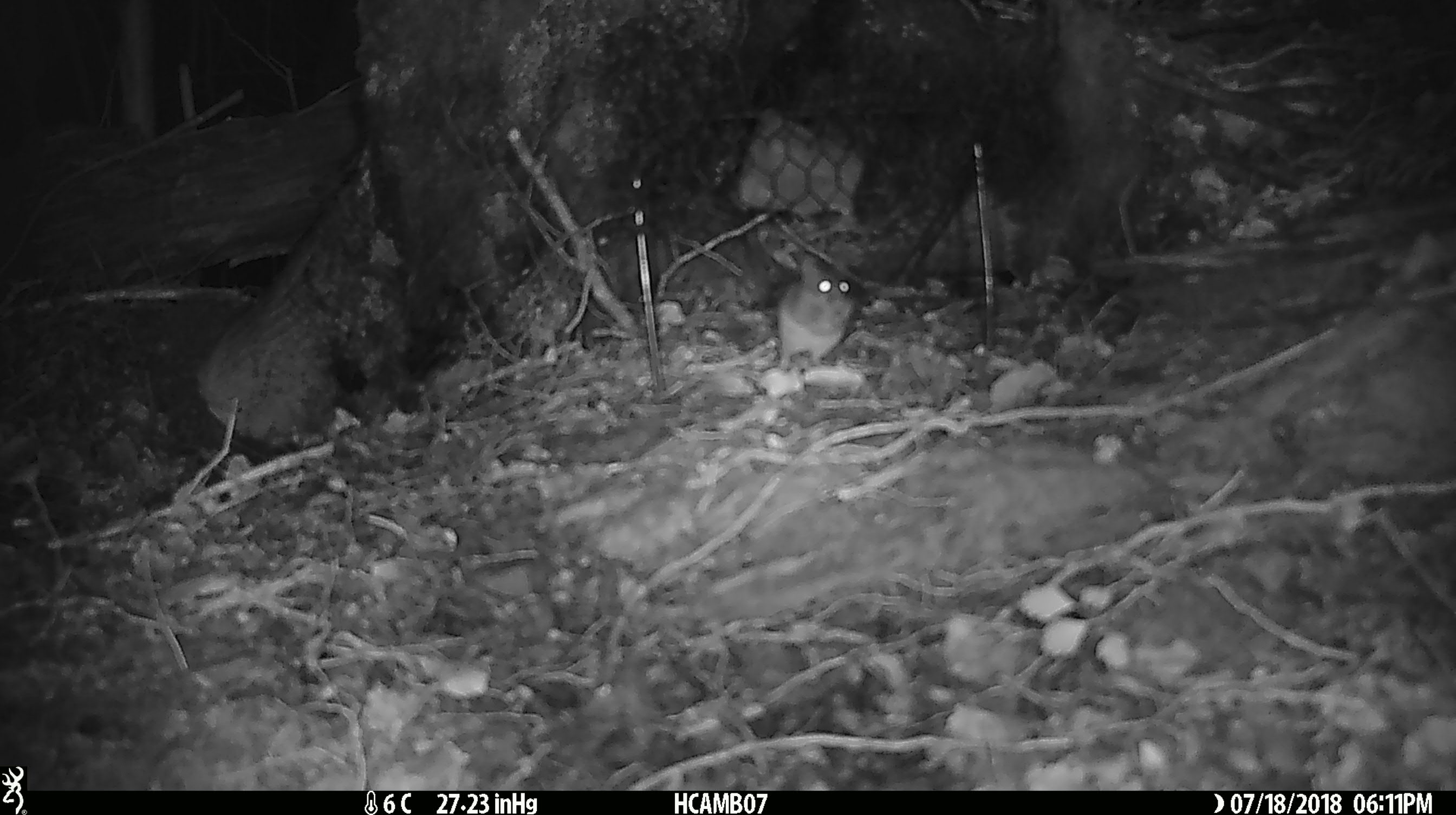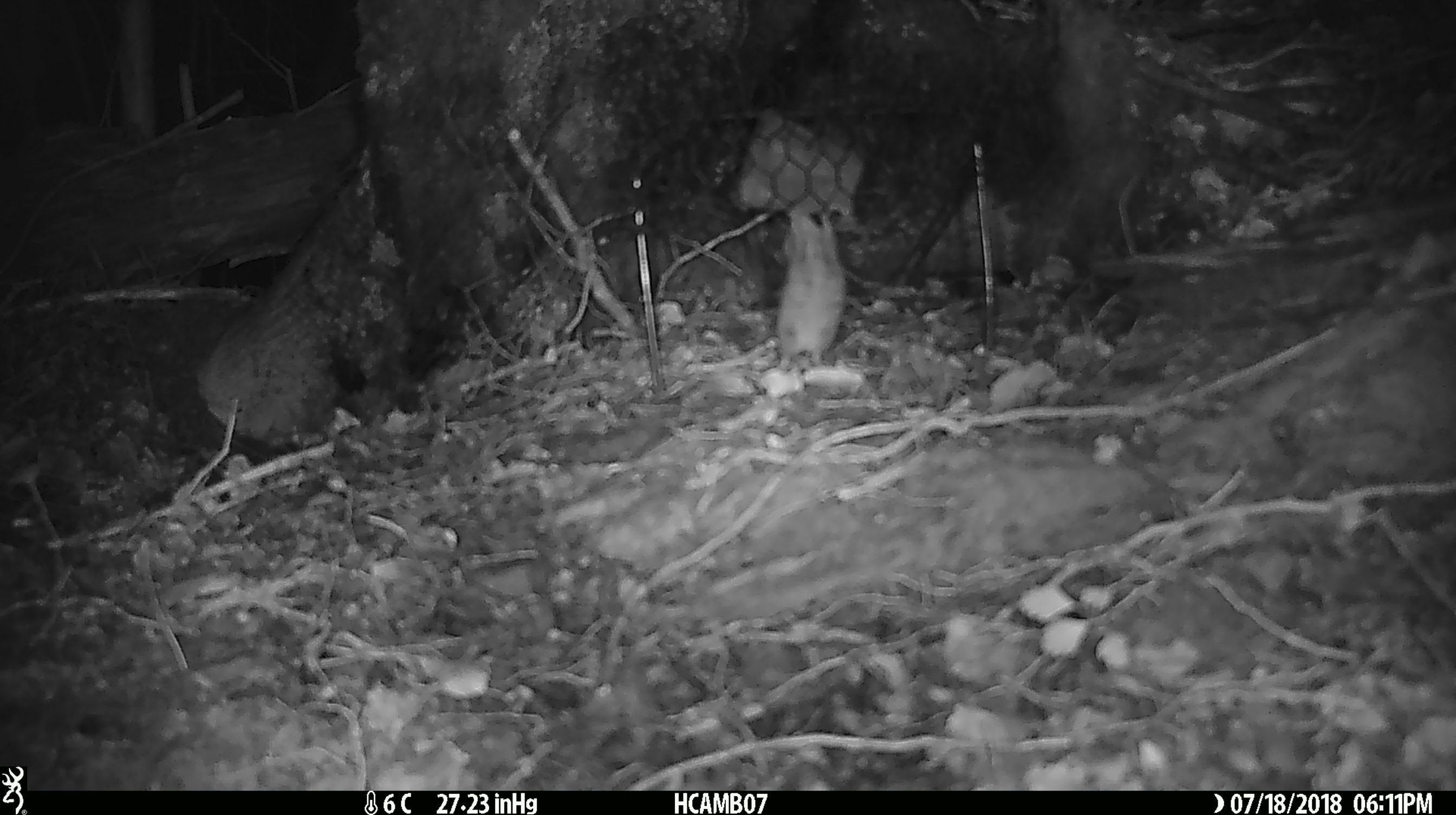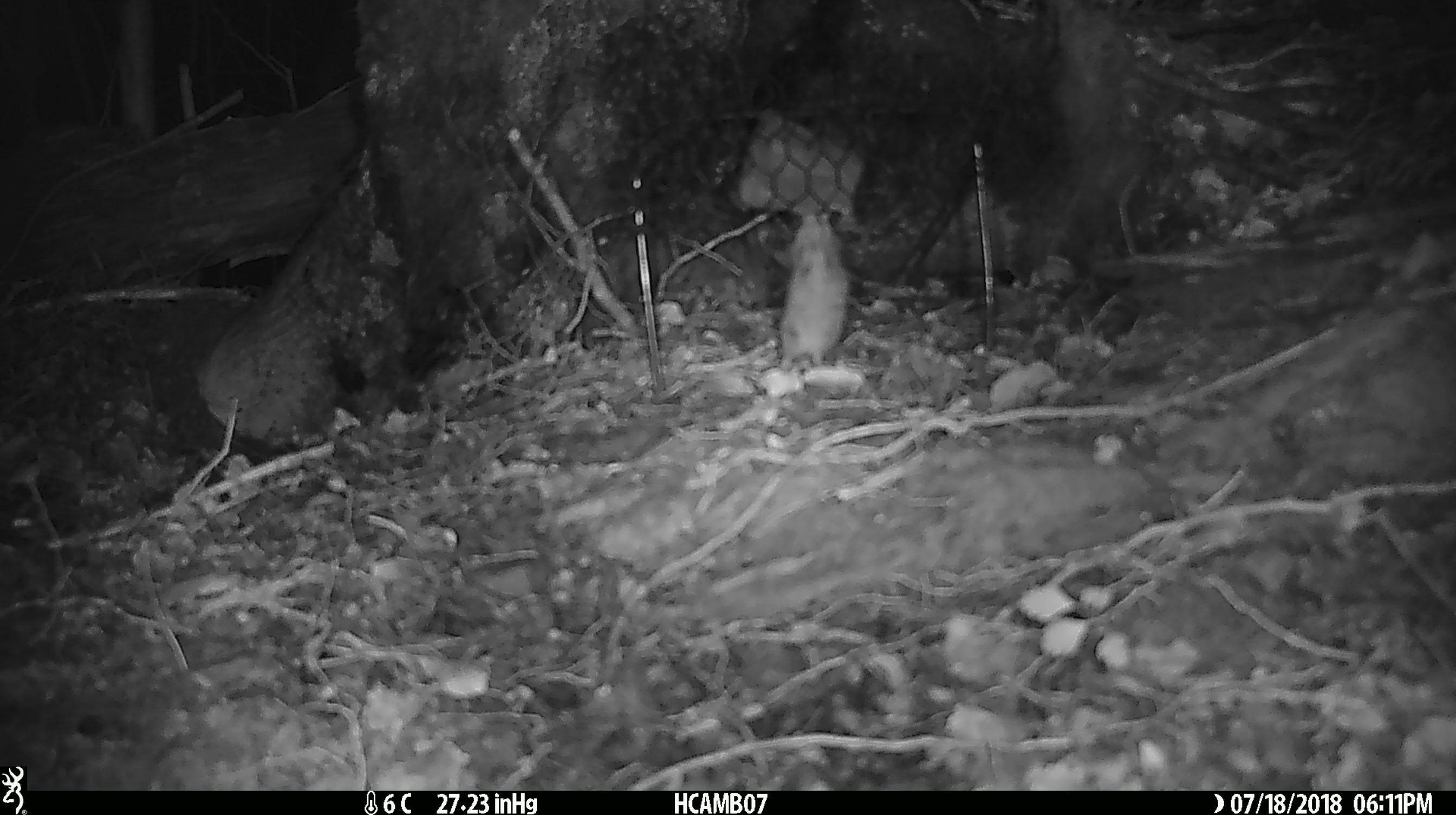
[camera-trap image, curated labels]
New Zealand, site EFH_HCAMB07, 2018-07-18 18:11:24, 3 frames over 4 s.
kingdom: Animalia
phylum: Chordata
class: Mammalia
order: Rodentia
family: Muridae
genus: Mus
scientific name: Mus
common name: mouse